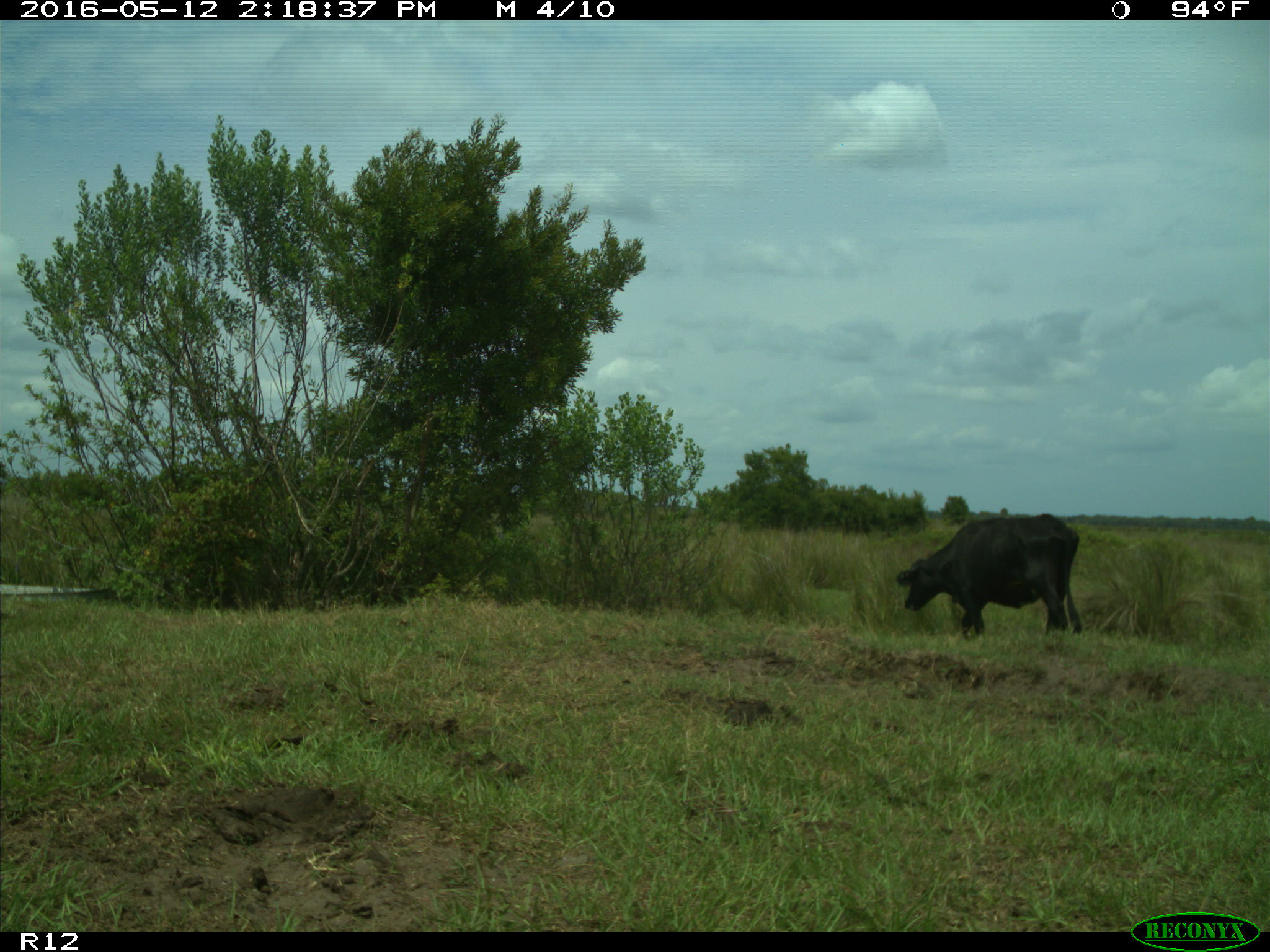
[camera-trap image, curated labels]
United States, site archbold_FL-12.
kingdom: Animalia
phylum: Chordata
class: Mammalia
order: Artiodactyla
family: Bovidae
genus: Bos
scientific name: Bos taurus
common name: domestic cow